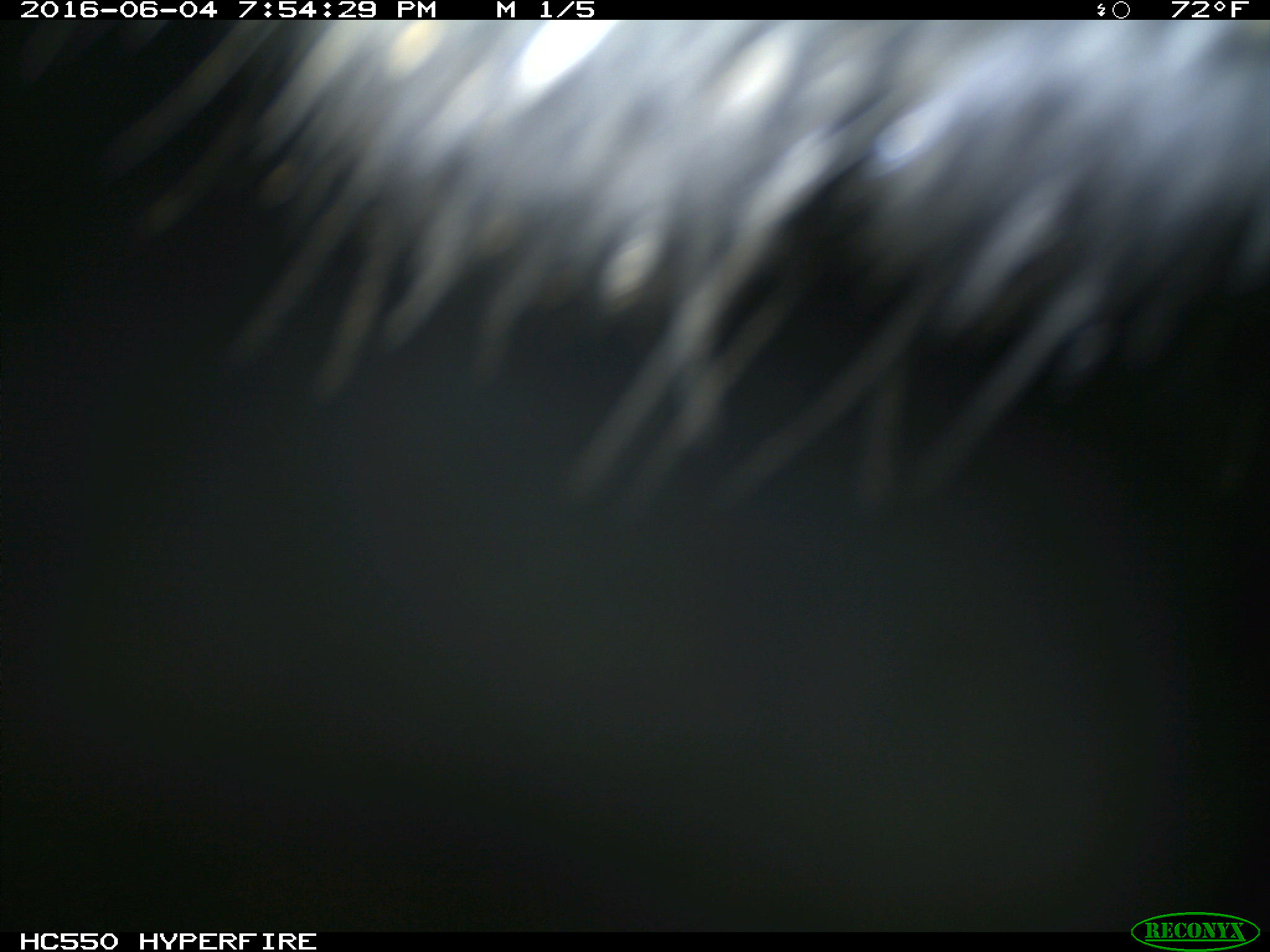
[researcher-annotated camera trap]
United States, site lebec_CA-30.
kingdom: Animalia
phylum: Chordata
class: Mammalia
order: Artiodactyla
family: Bovidae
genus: Bos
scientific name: Bos taurus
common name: domestic cow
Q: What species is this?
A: Bos taurus (domestic cow).